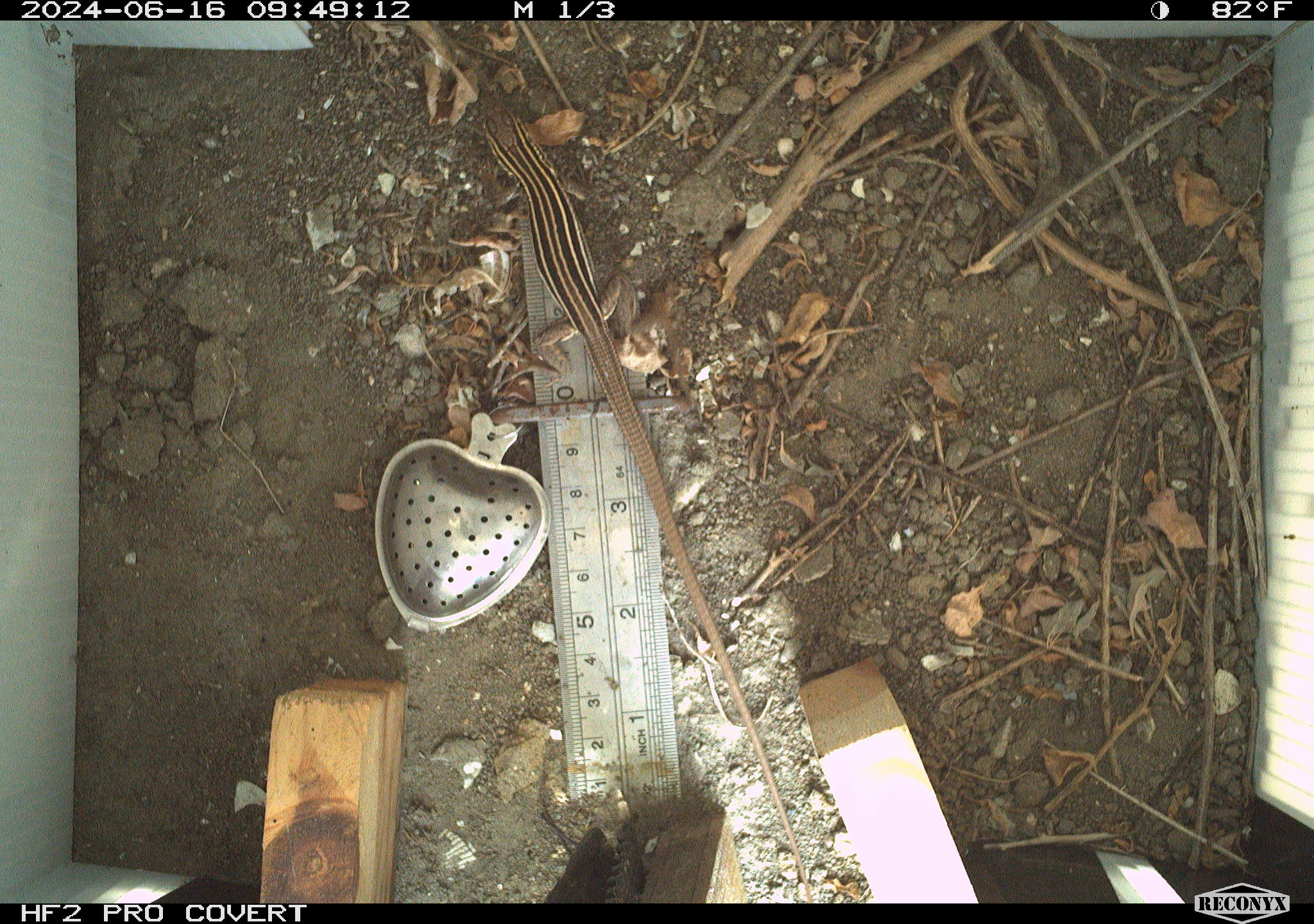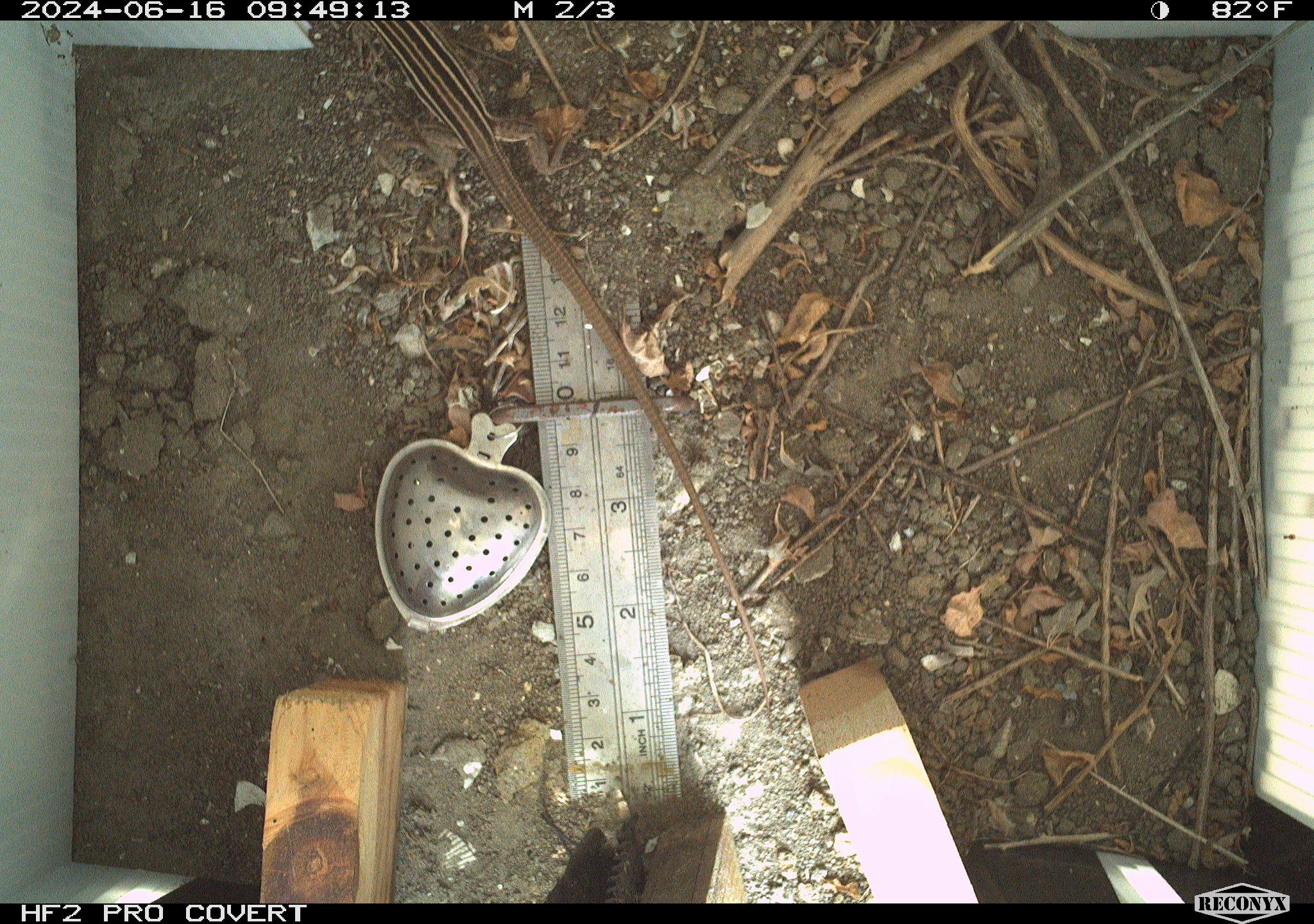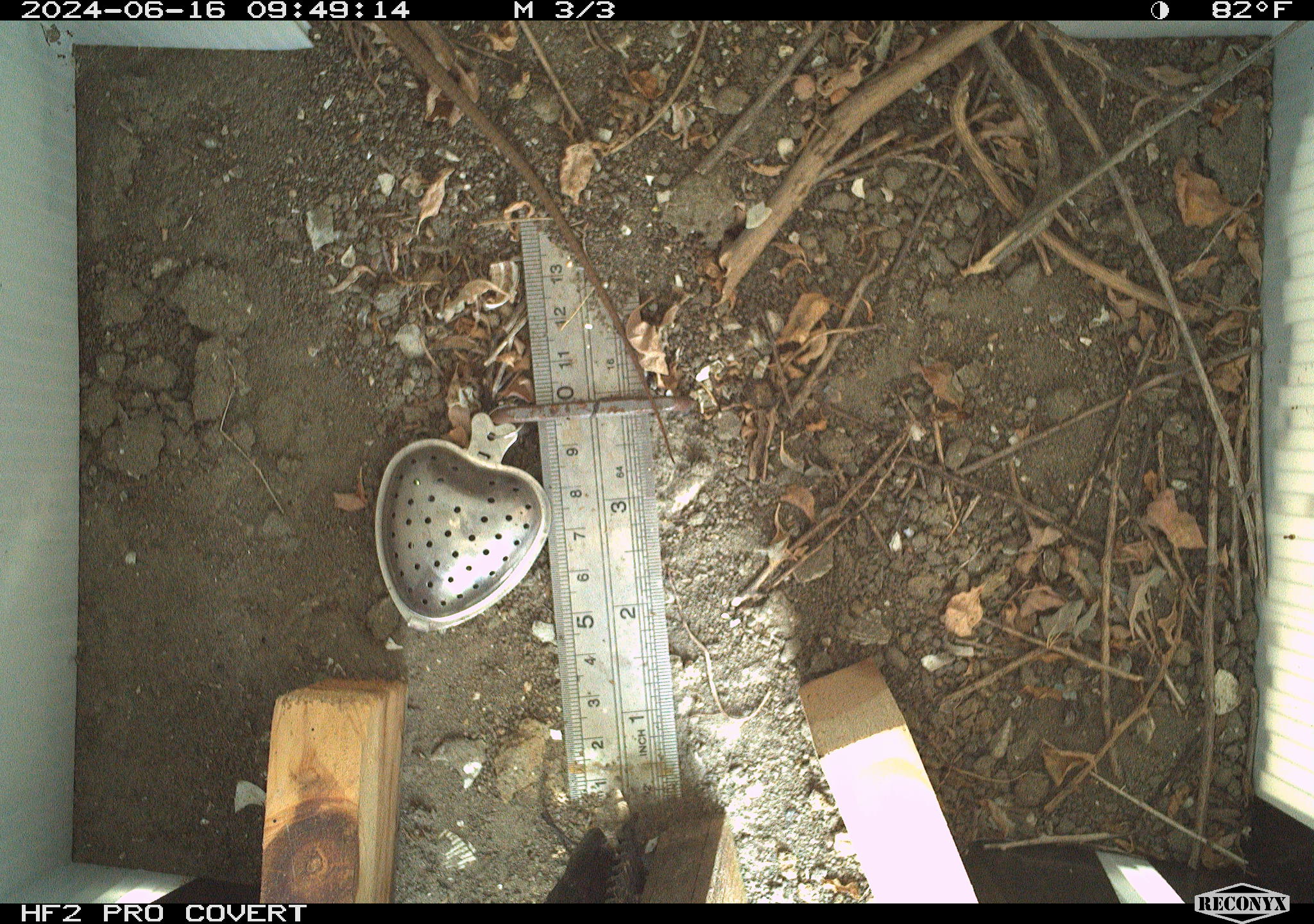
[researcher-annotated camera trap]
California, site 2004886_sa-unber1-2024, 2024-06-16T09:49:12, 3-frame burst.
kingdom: Animalia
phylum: Chordata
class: Reptilia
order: Squamata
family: Teiidae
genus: Aspidoscelis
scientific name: Aspidoscelis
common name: whiptail lizards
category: aspidoscelis species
Aspidoscelis species (whiptail lizards) (Aspidoscelis).